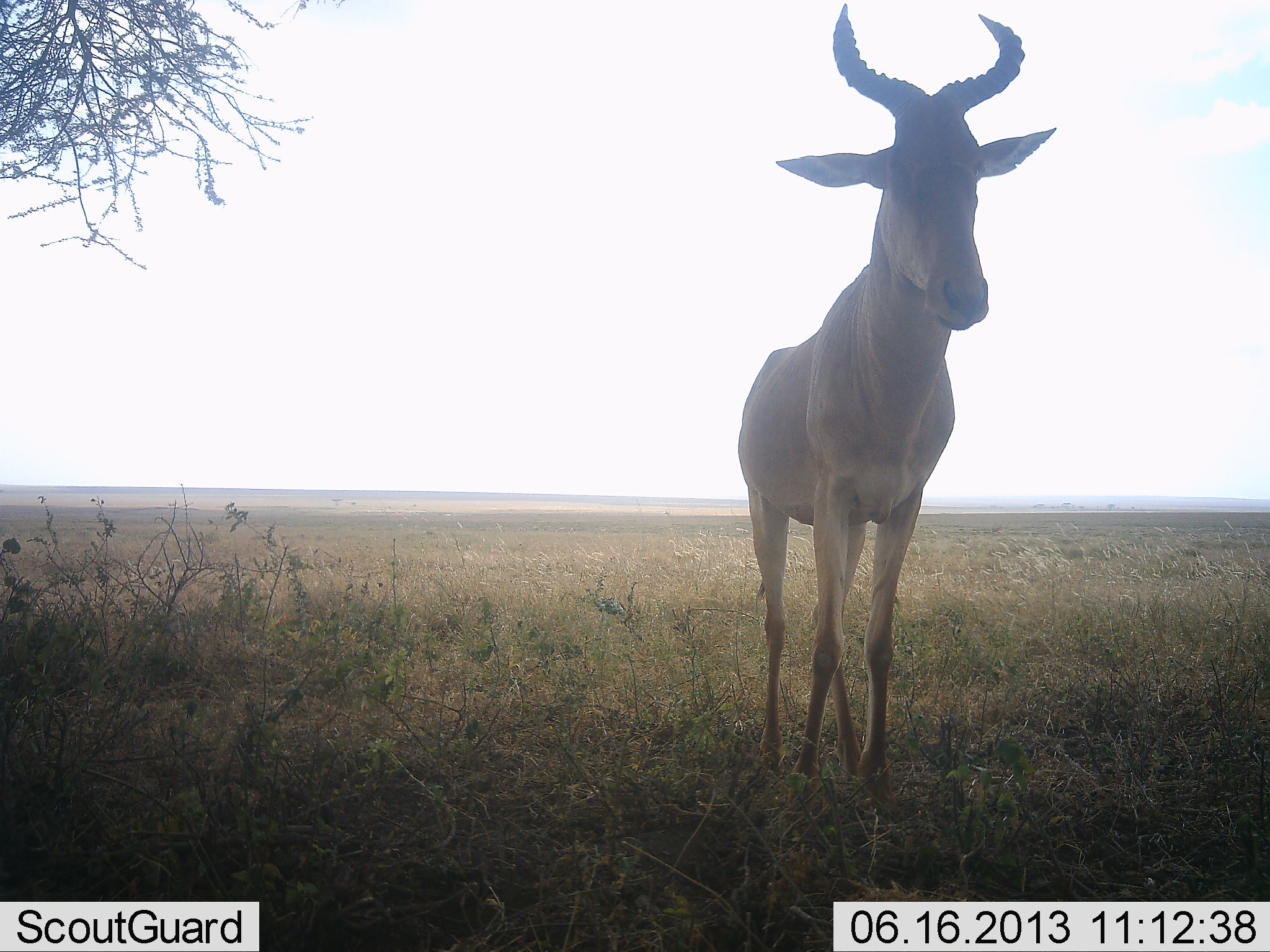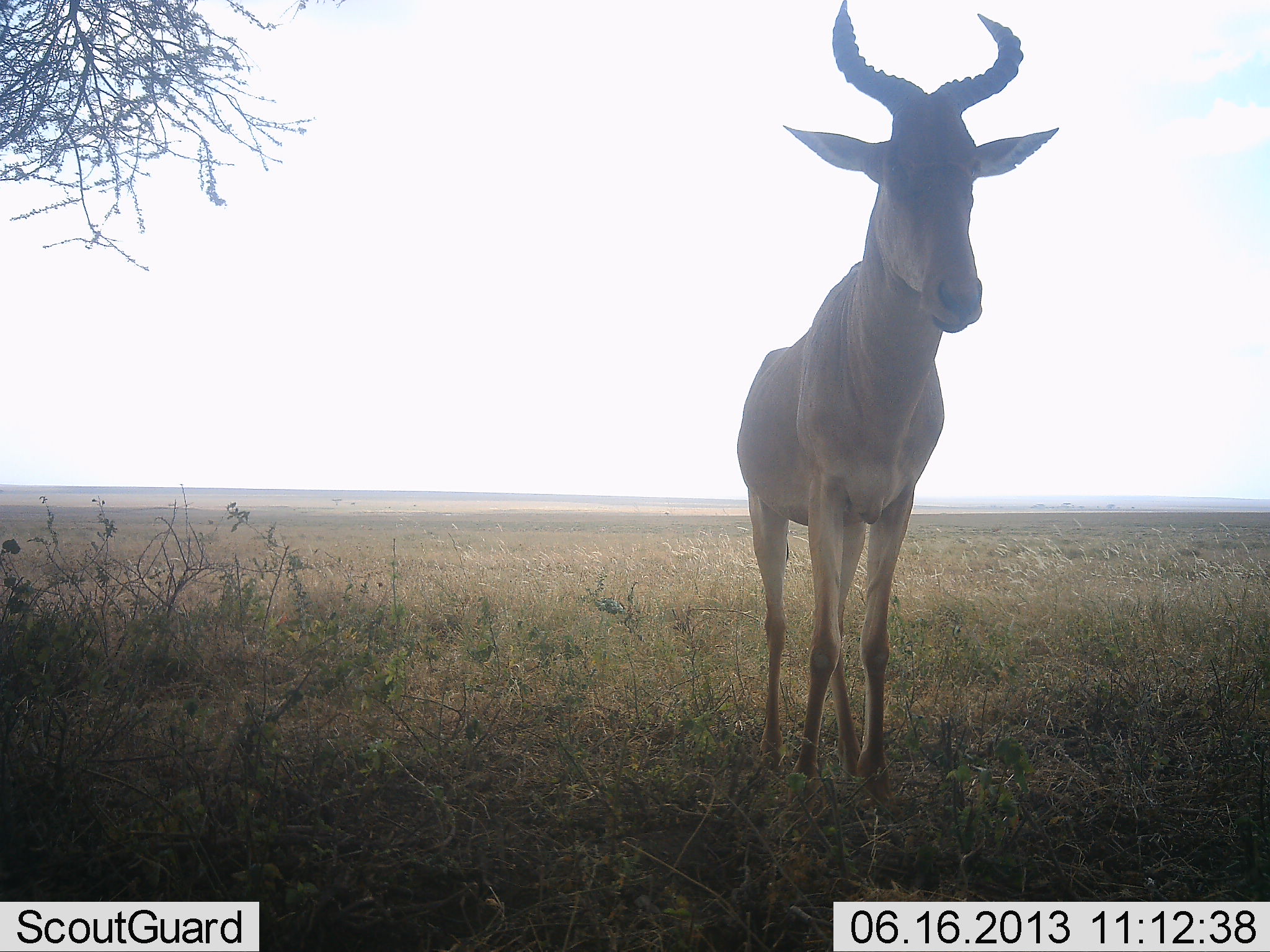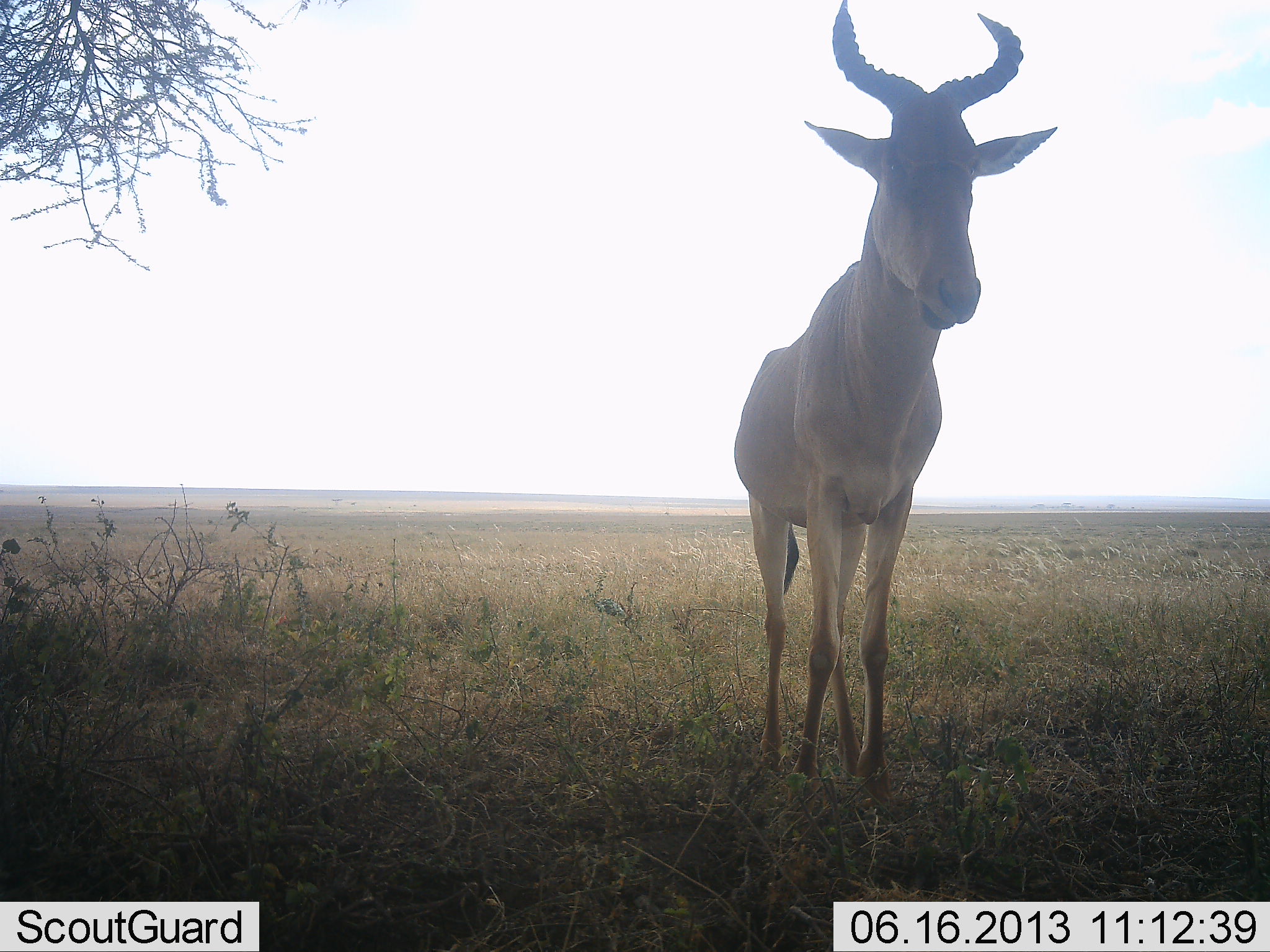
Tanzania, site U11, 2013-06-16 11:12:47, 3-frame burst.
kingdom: Animalia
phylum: Chordata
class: Mammalia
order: Artiodactyla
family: Bovidae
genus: Alcelaphus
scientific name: Alcelaphus buselaphus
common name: hartebeest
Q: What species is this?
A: Hartebeest (Alcelaphus buselaphus).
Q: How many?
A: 1.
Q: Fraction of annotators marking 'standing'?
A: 95%.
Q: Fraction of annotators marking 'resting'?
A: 2%.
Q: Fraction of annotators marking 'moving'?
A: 0%.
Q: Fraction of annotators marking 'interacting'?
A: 0%.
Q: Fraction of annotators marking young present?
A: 0%.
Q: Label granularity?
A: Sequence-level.